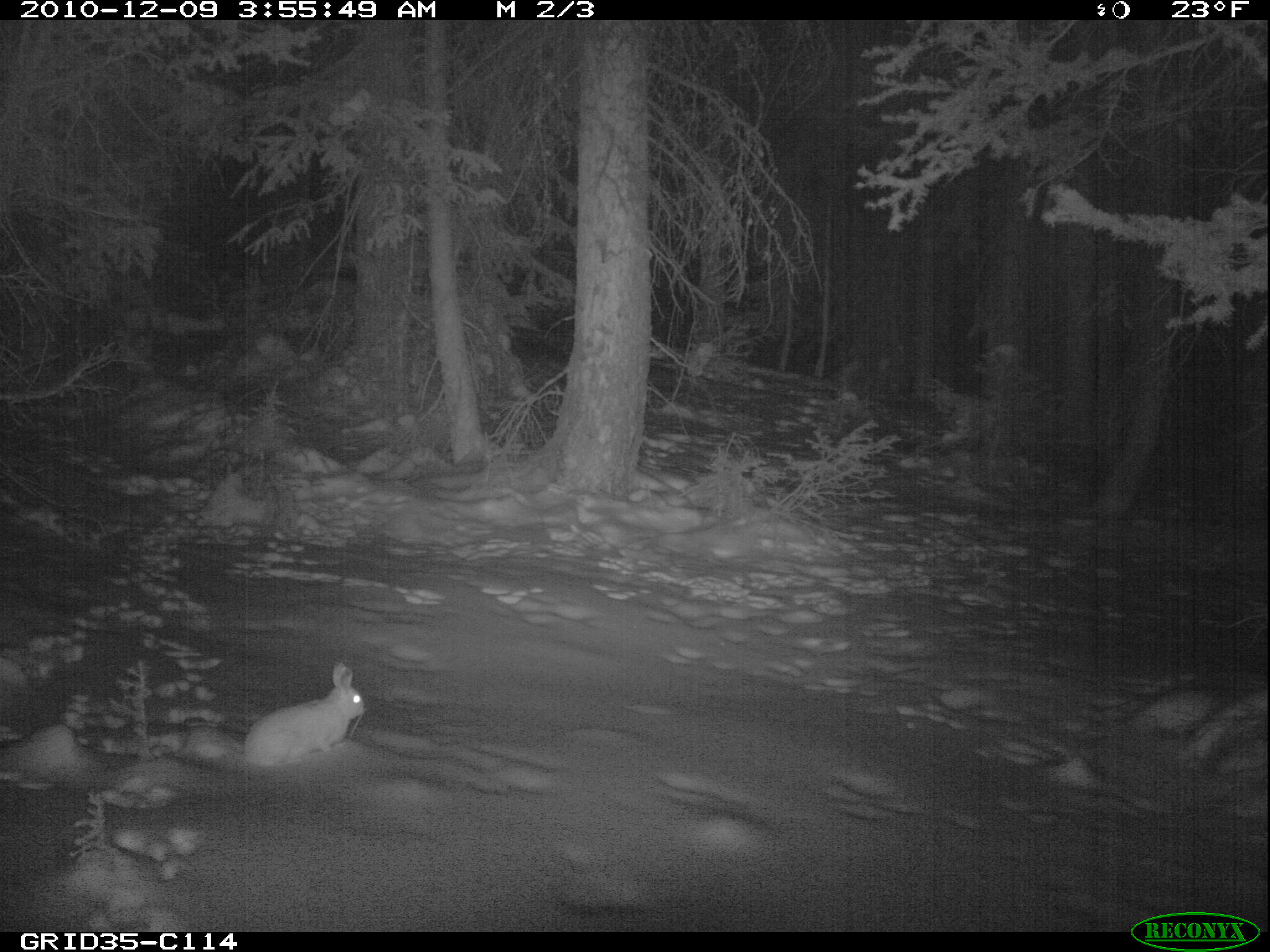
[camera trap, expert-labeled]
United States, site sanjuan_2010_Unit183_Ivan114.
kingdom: Animalia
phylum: Chordata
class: Mammalia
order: Lagomorpha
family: Leporidae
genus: Lepus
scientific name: Lepus americanus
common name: snowshoe hare